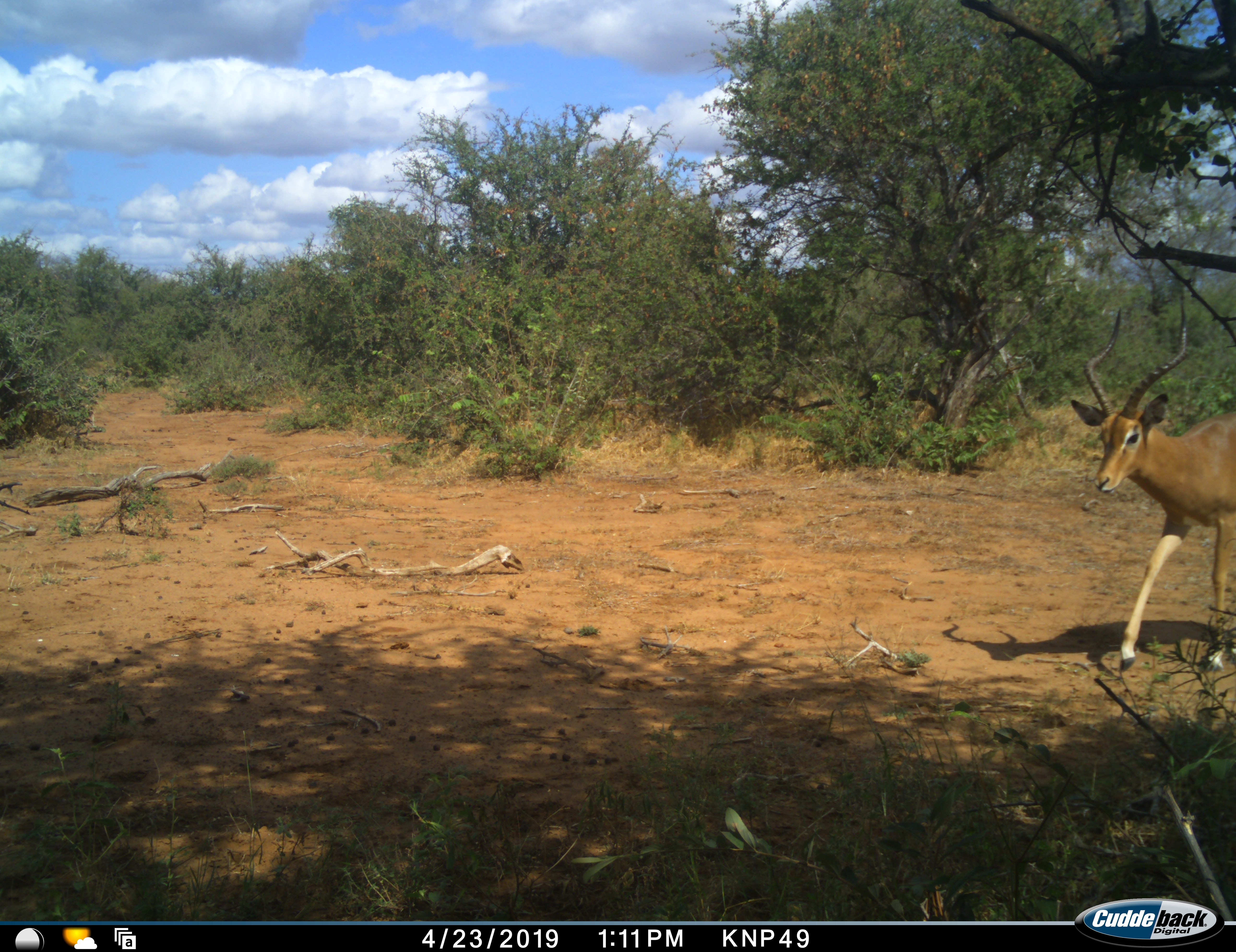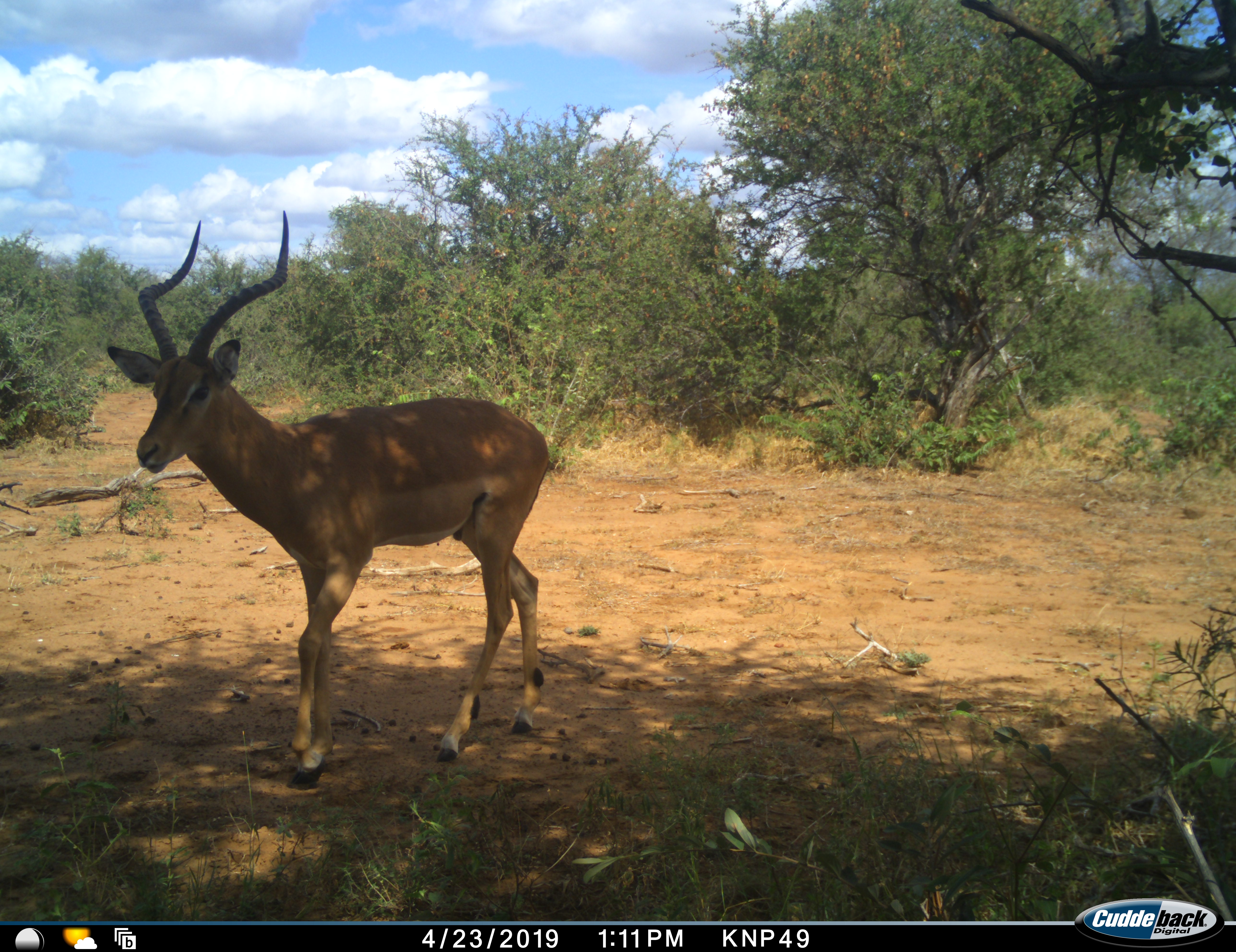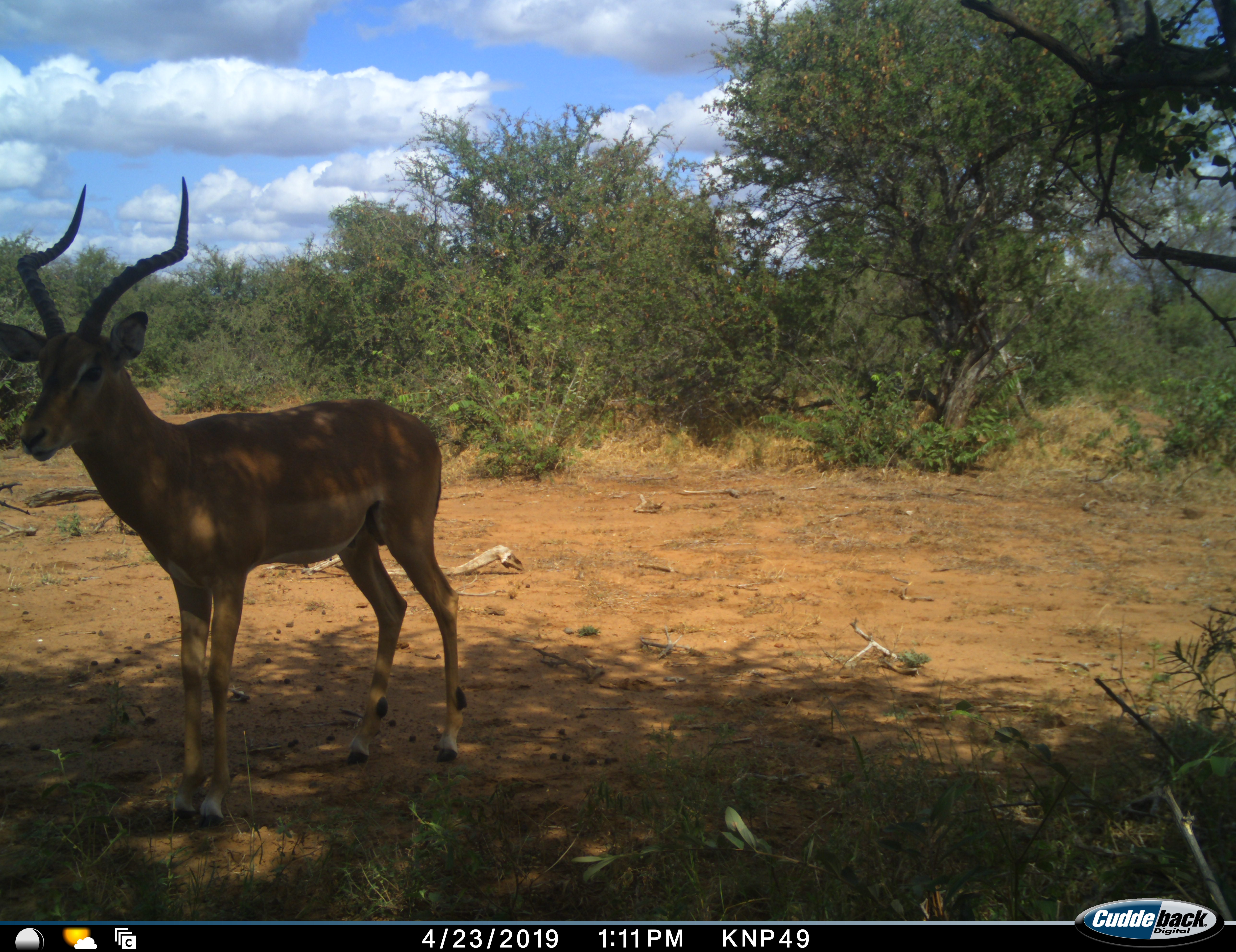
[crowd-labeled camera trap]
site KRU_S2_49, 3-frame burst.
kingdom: Animalia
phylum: Chordata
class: Mammalia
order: Artiodactyla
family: Bovidae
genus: Aepyceros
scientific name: Aepyceros melampus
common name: impala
Impala (Aepyceros melampus), count 1. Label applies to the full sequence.